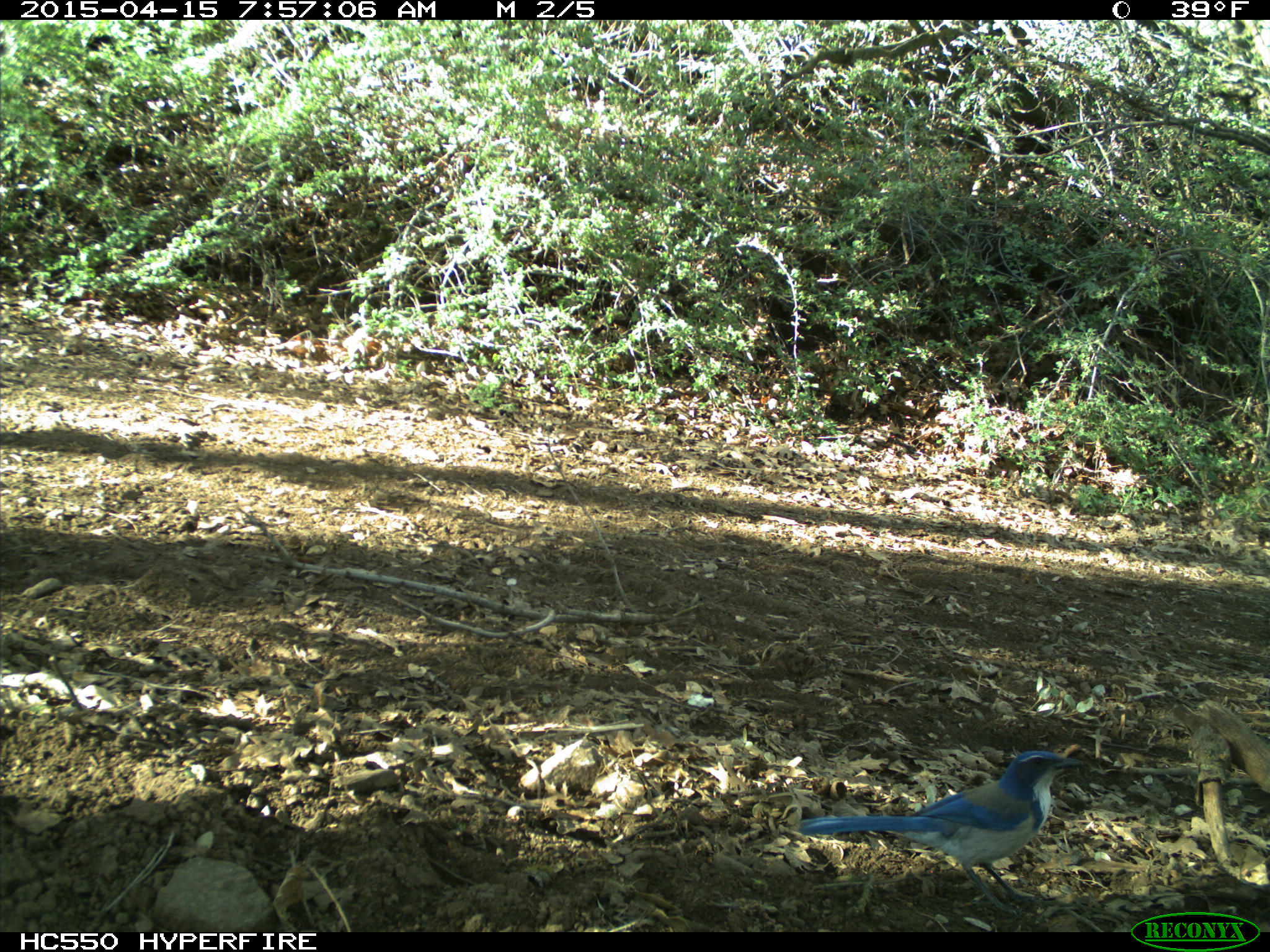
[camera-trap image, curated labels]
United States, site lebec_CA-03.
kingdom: Animalia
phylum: Chordata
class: Aves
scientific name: Aves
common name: birds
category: unidentified bird